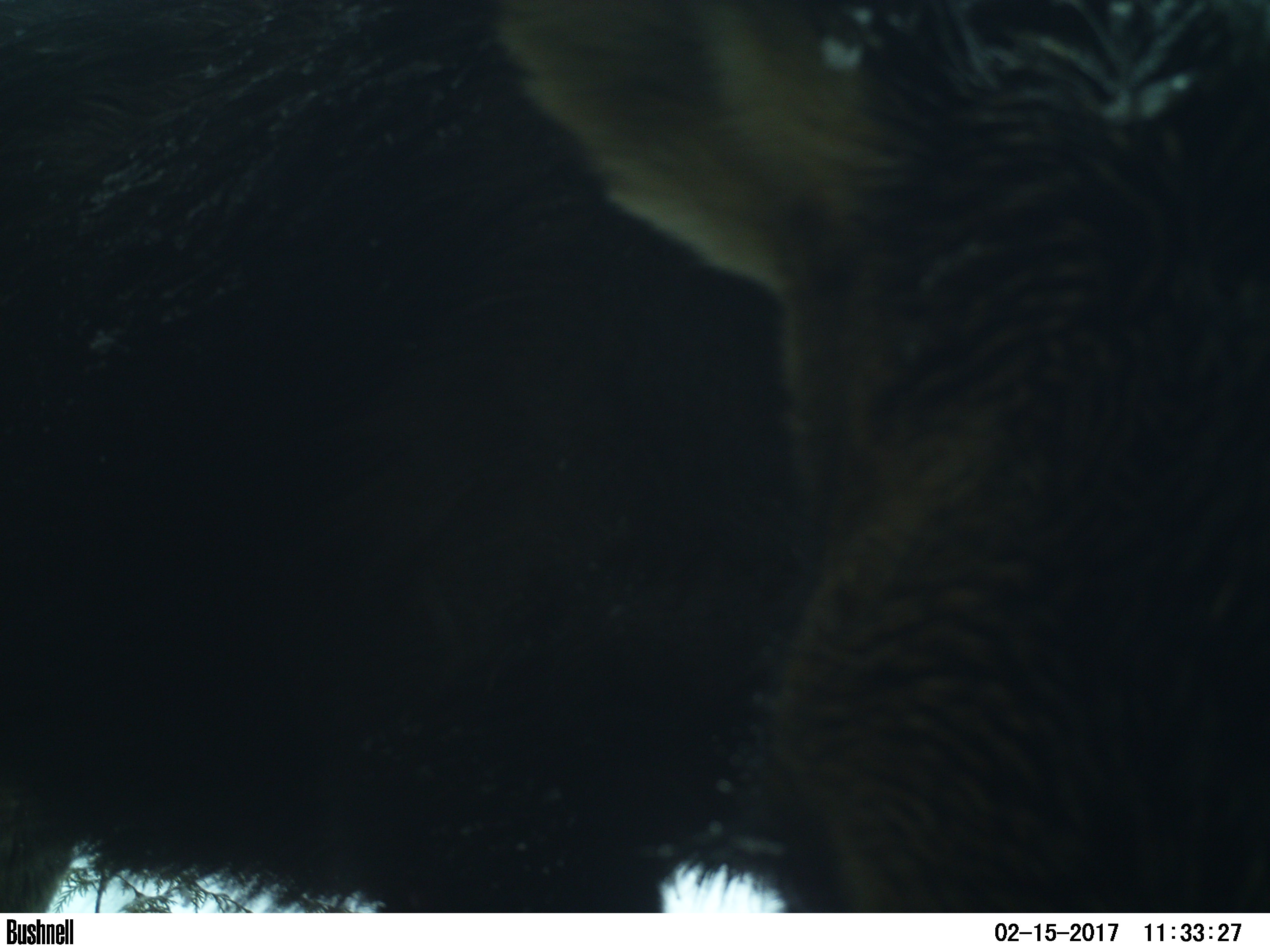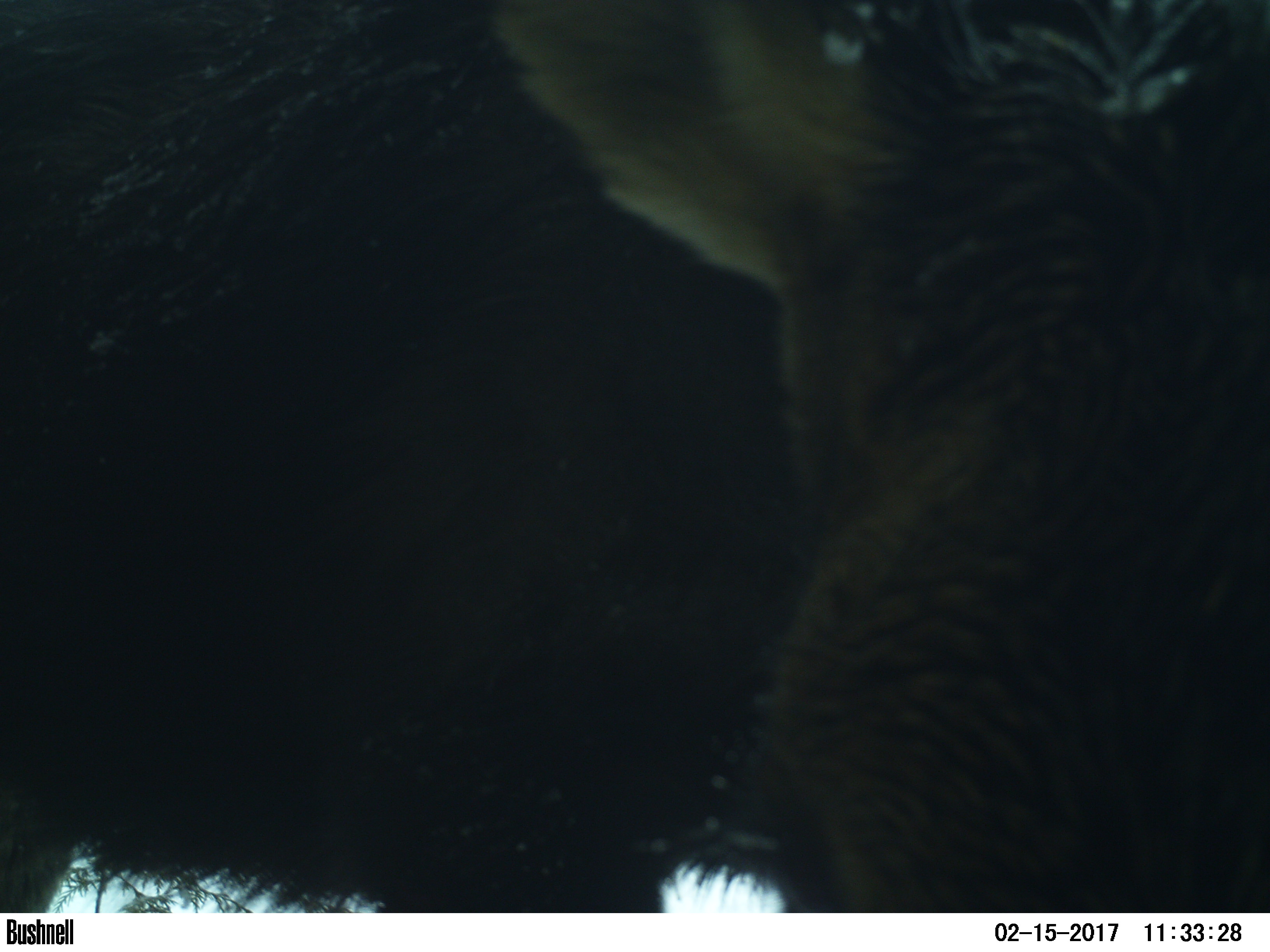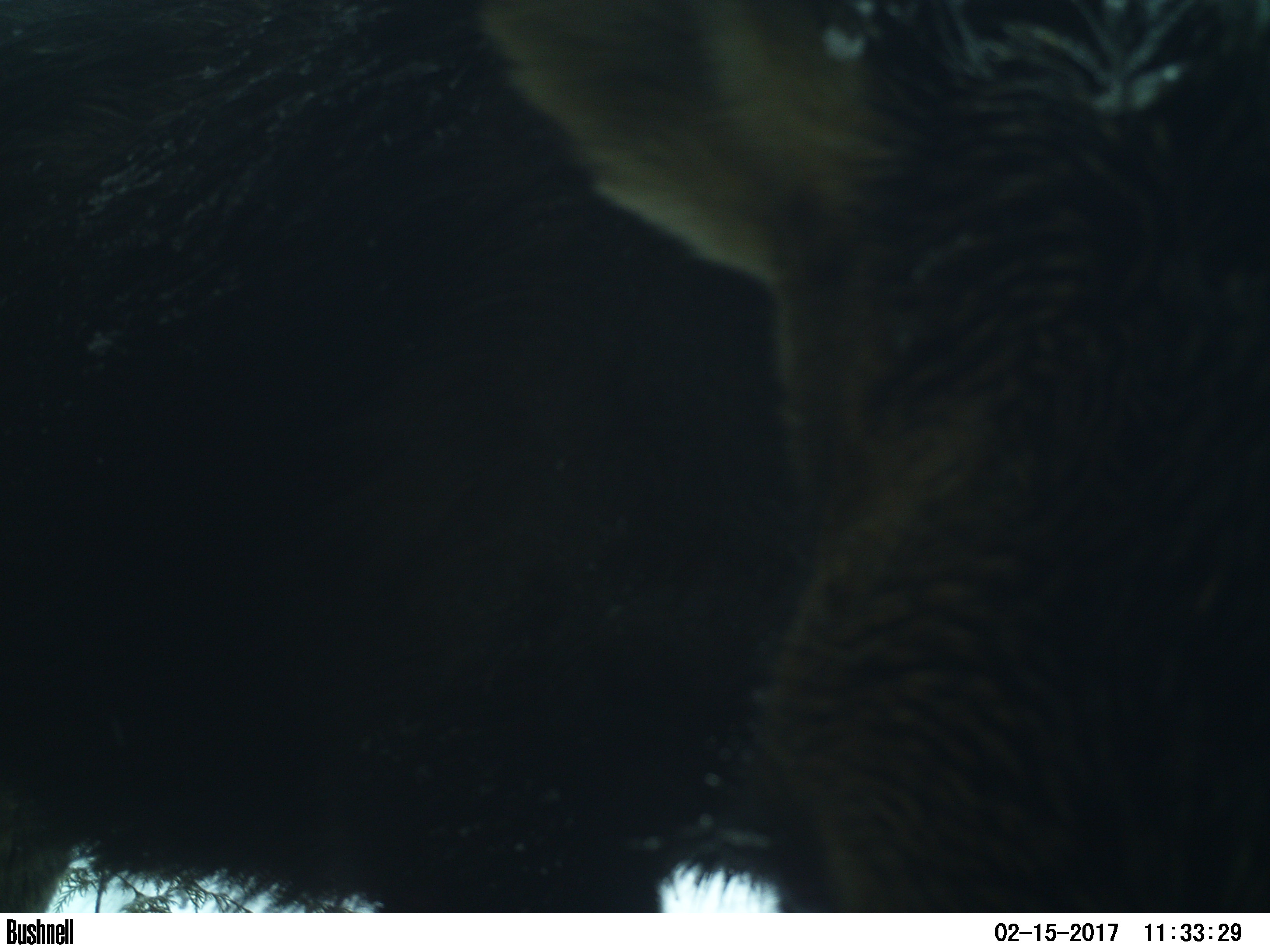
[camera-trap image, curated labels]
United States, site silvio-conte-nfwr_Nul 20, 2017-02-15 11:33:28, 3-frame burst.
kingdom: Animalia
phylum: Chordata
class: Mammalia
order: Artiodactyla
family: Cervidae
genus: Alces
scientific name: Alces alces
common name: moose